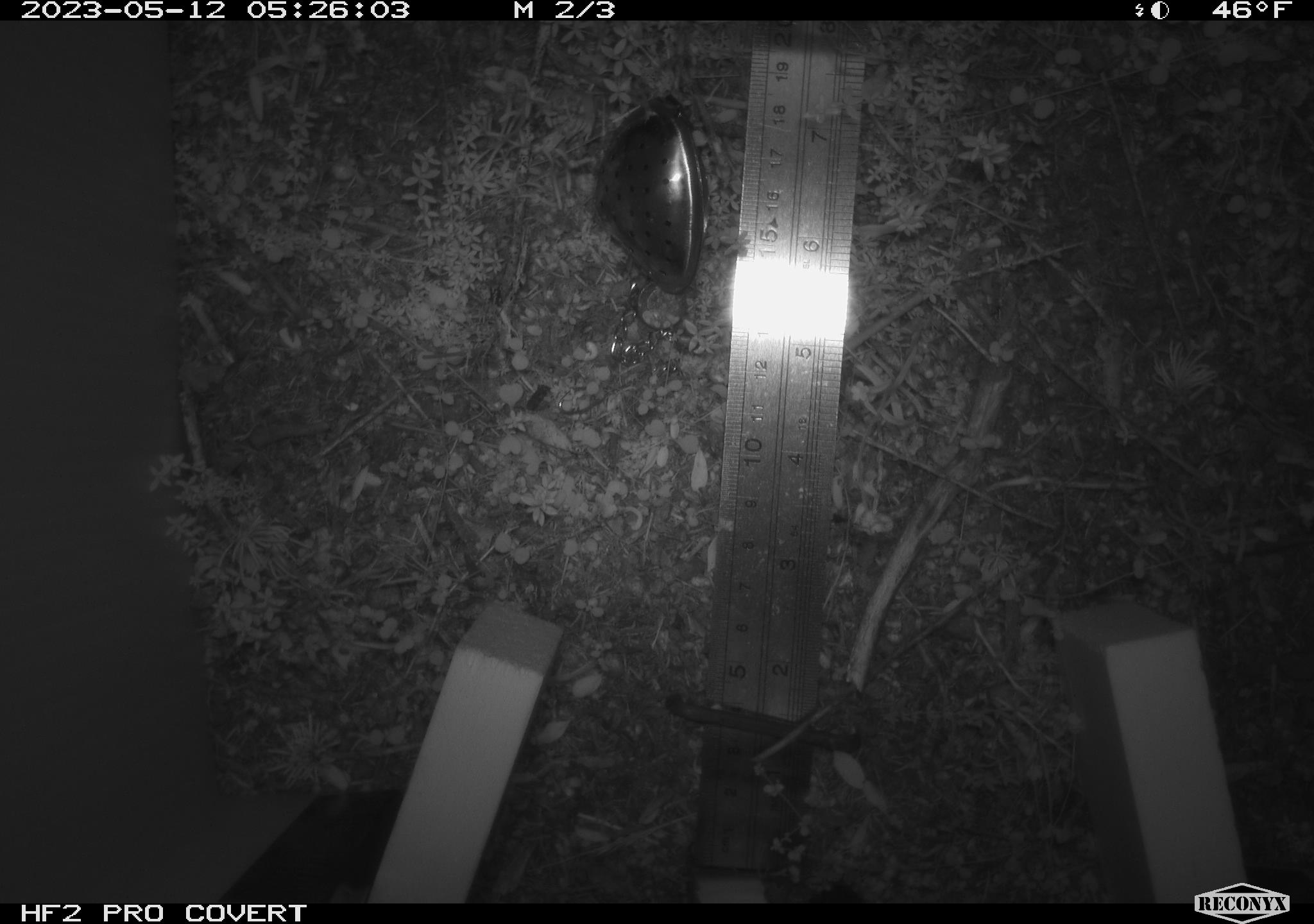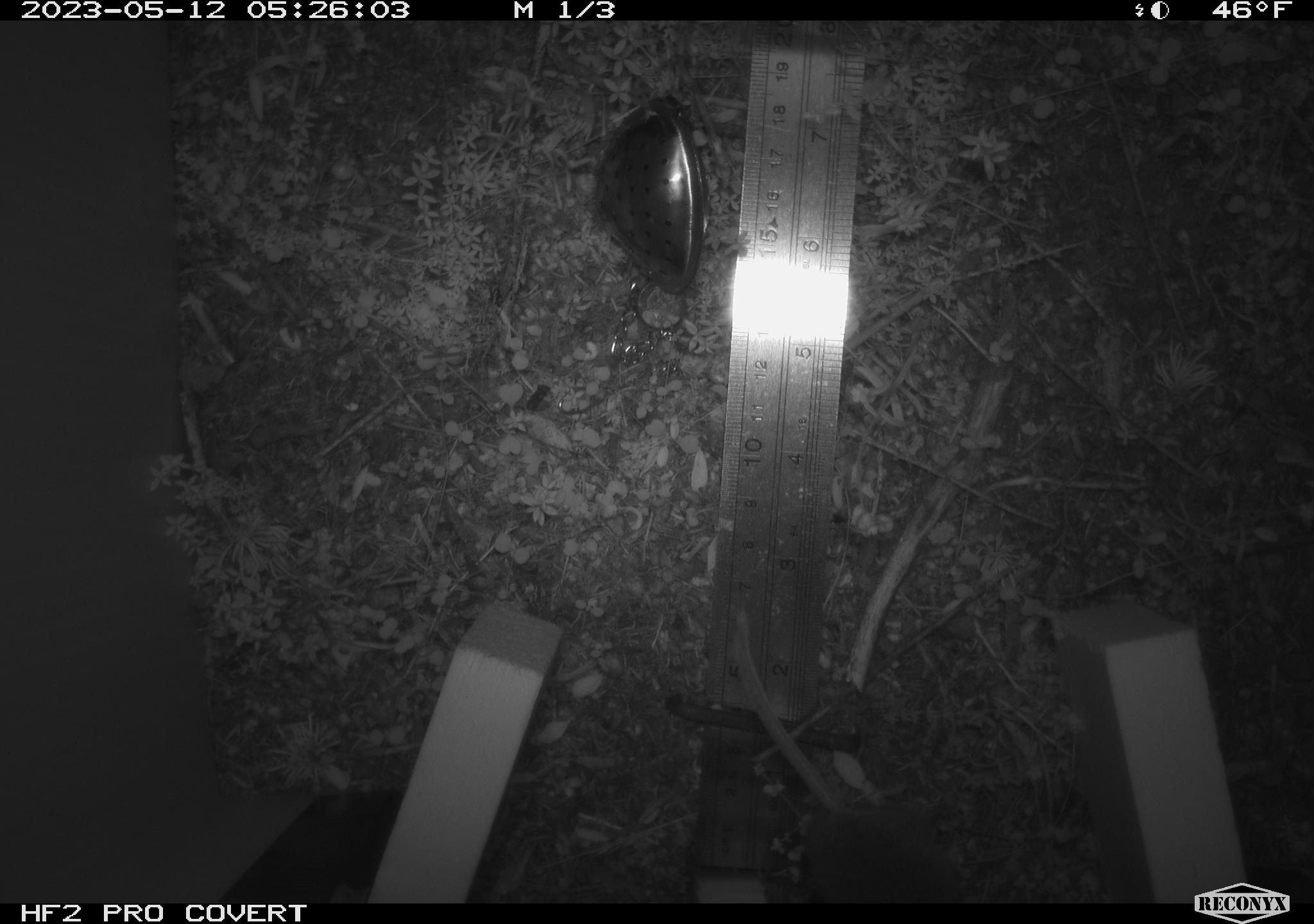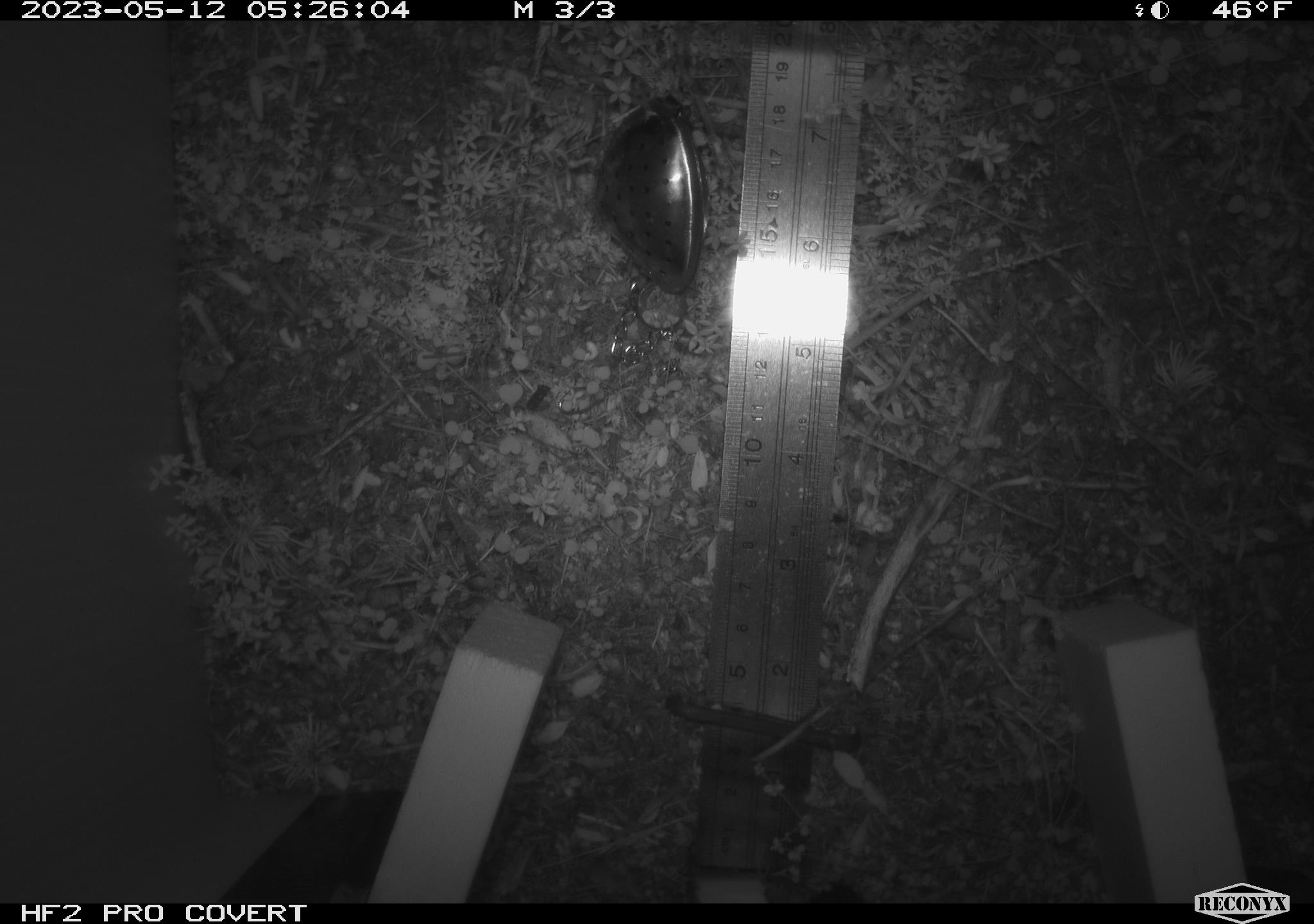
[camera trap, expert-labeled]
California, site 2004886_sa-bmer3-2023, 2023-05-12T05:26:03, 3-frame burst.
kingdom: Animalia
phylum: Chordata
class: Mammalia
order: Rodentia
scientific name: Rodentia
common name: mouse species